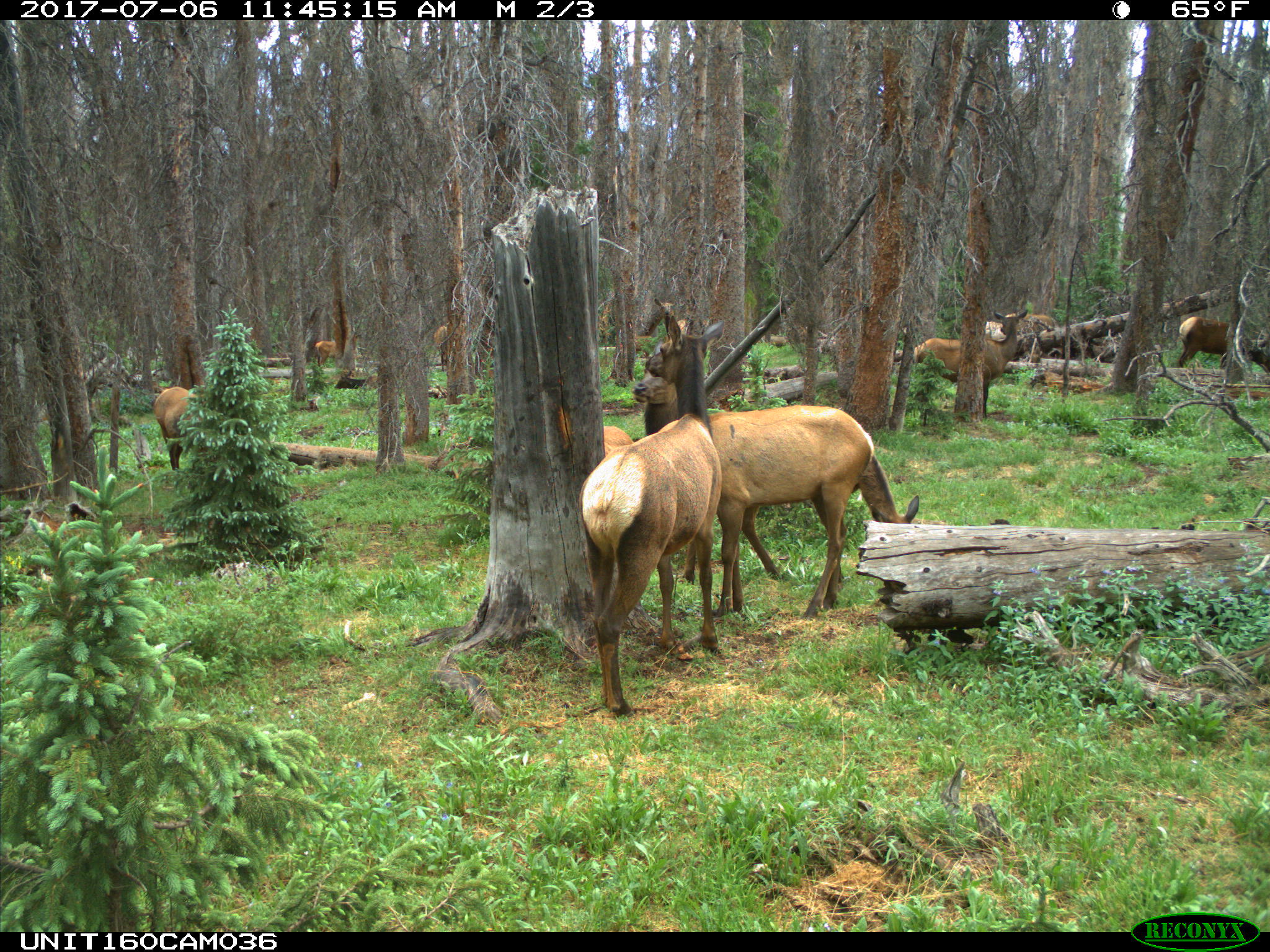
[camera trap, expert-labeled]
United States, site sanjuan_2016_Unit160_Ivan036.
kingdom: Animalia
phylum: Chordata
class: Mammalia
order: Artiodactyla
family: Cervidae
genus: Cervus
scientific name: Cervus elaphus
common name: red deer